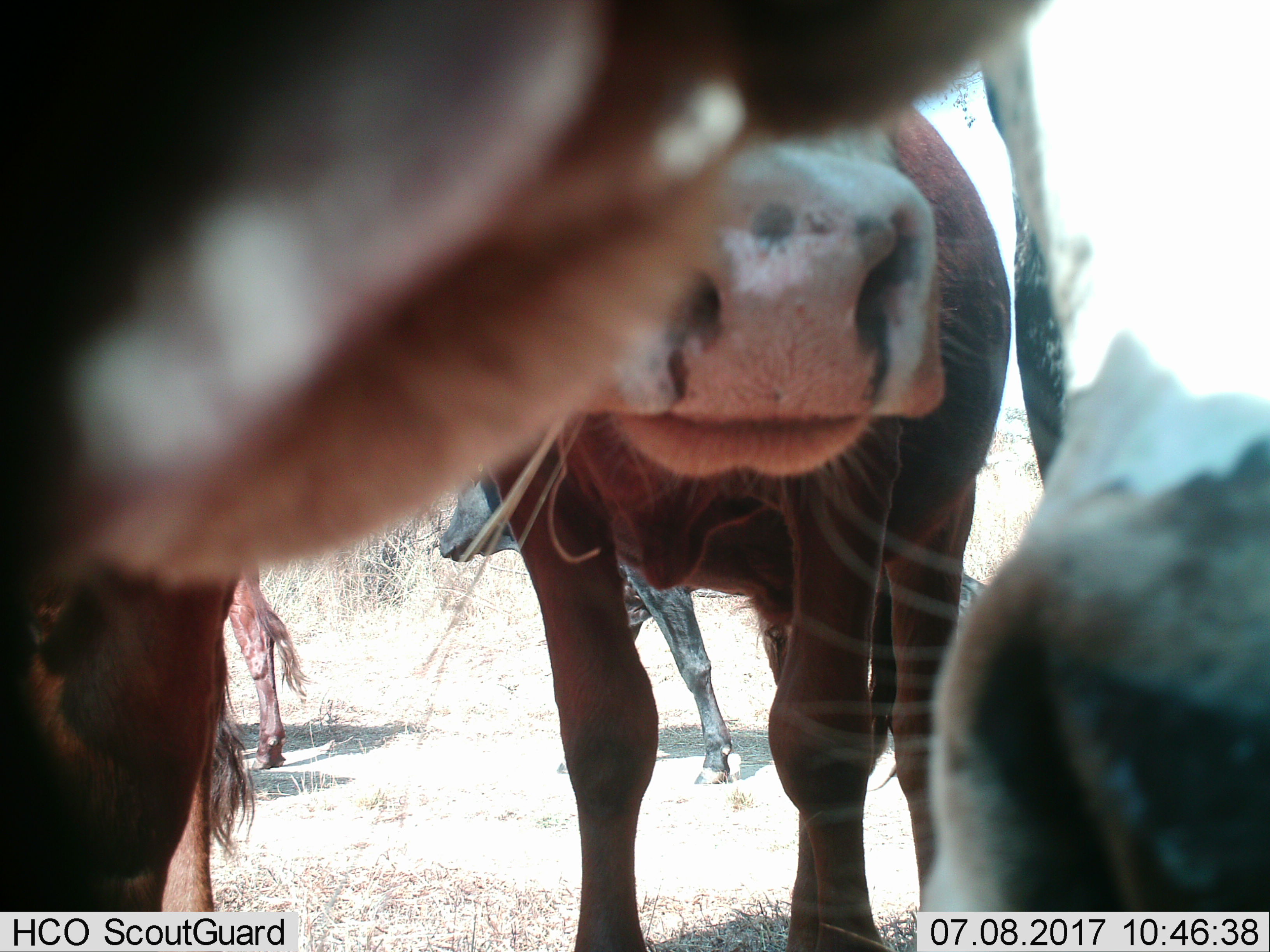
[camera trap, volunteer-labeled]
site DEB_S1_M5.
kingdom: Animalia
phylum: Chordata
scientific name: Vertebrata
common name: domestic animal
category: domesticanimal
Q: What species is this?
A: Domesticanimal (domestic animal) (Vertebrata).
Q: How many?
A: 5.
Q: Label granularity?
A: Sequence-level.